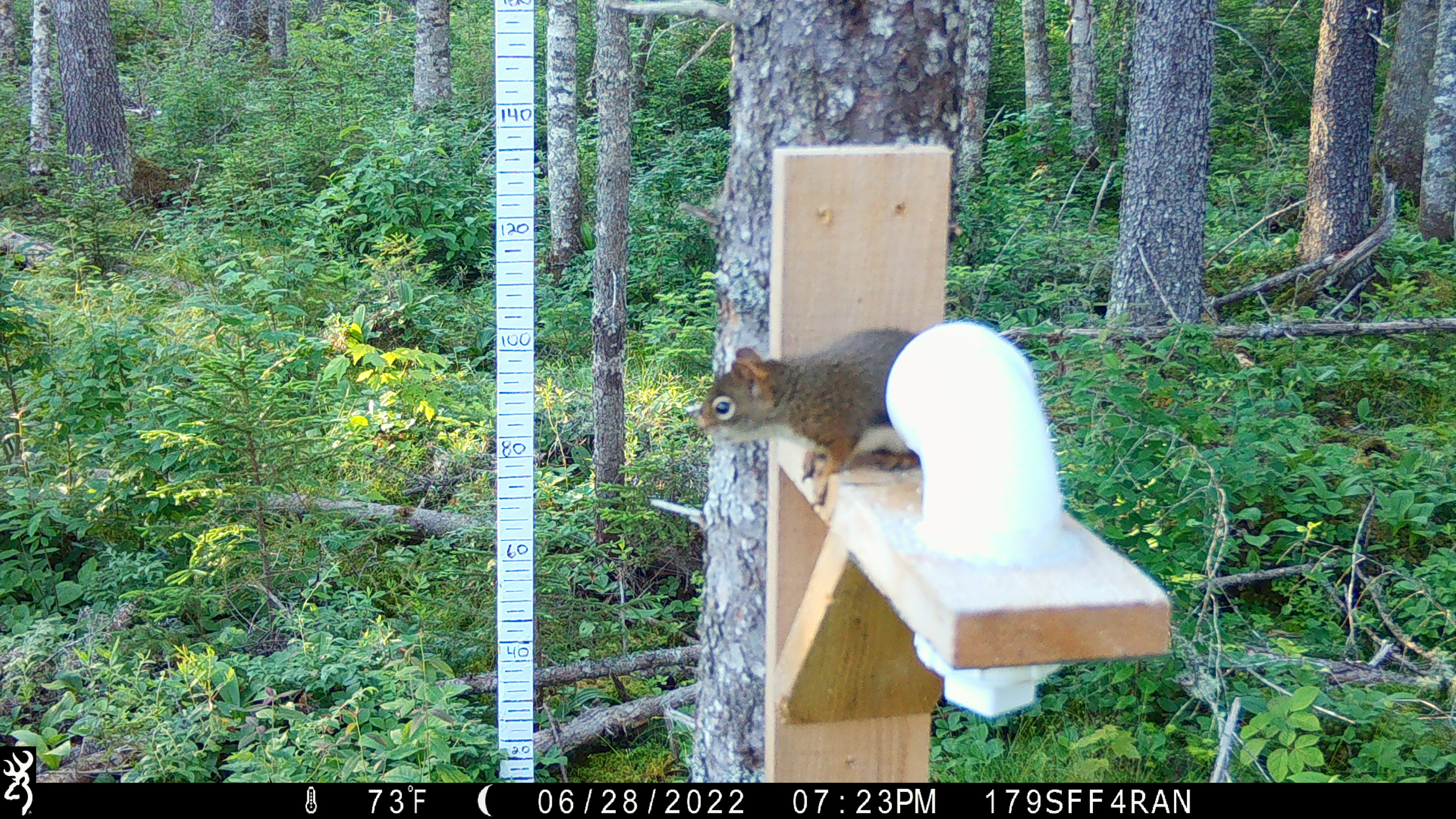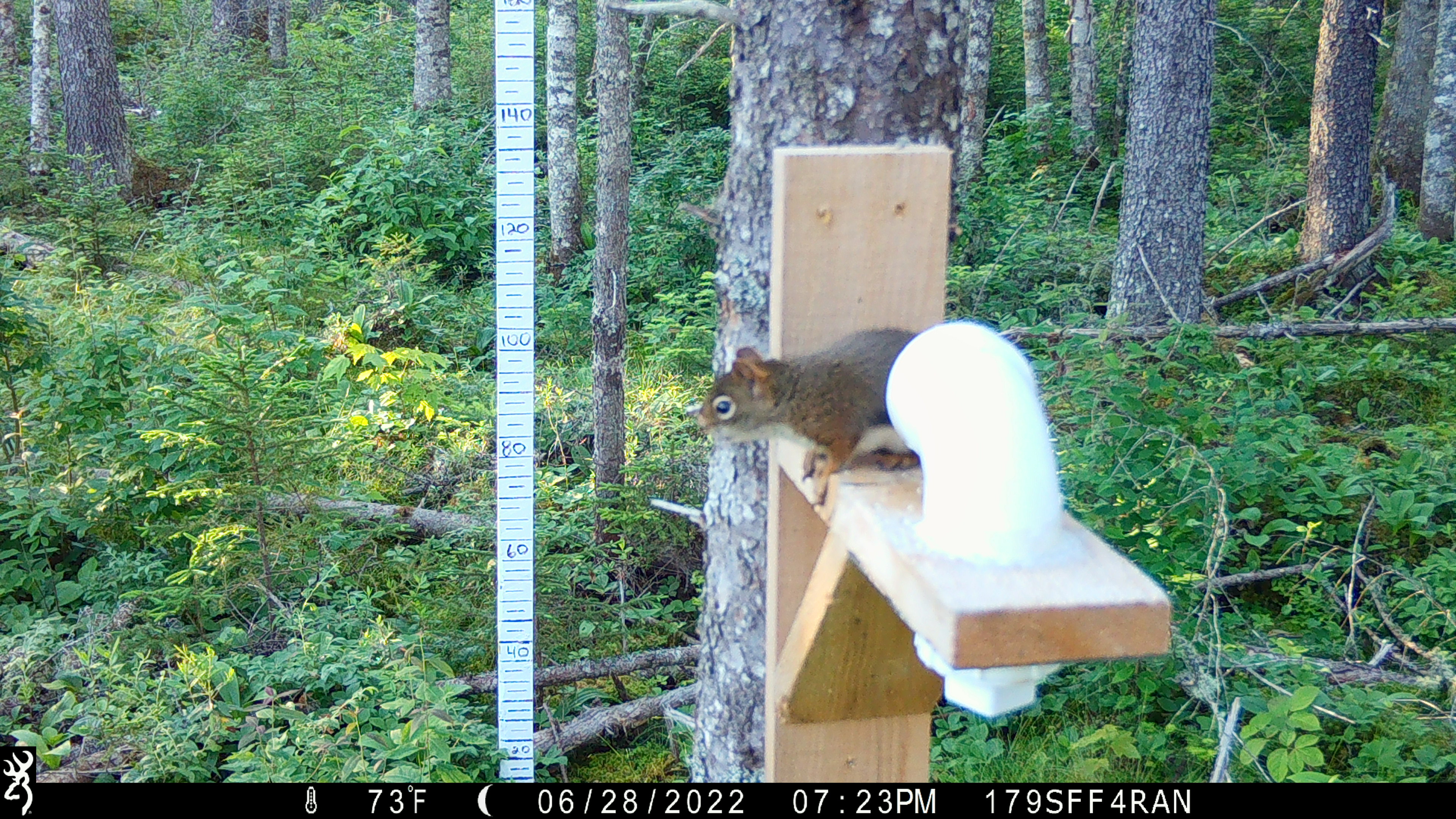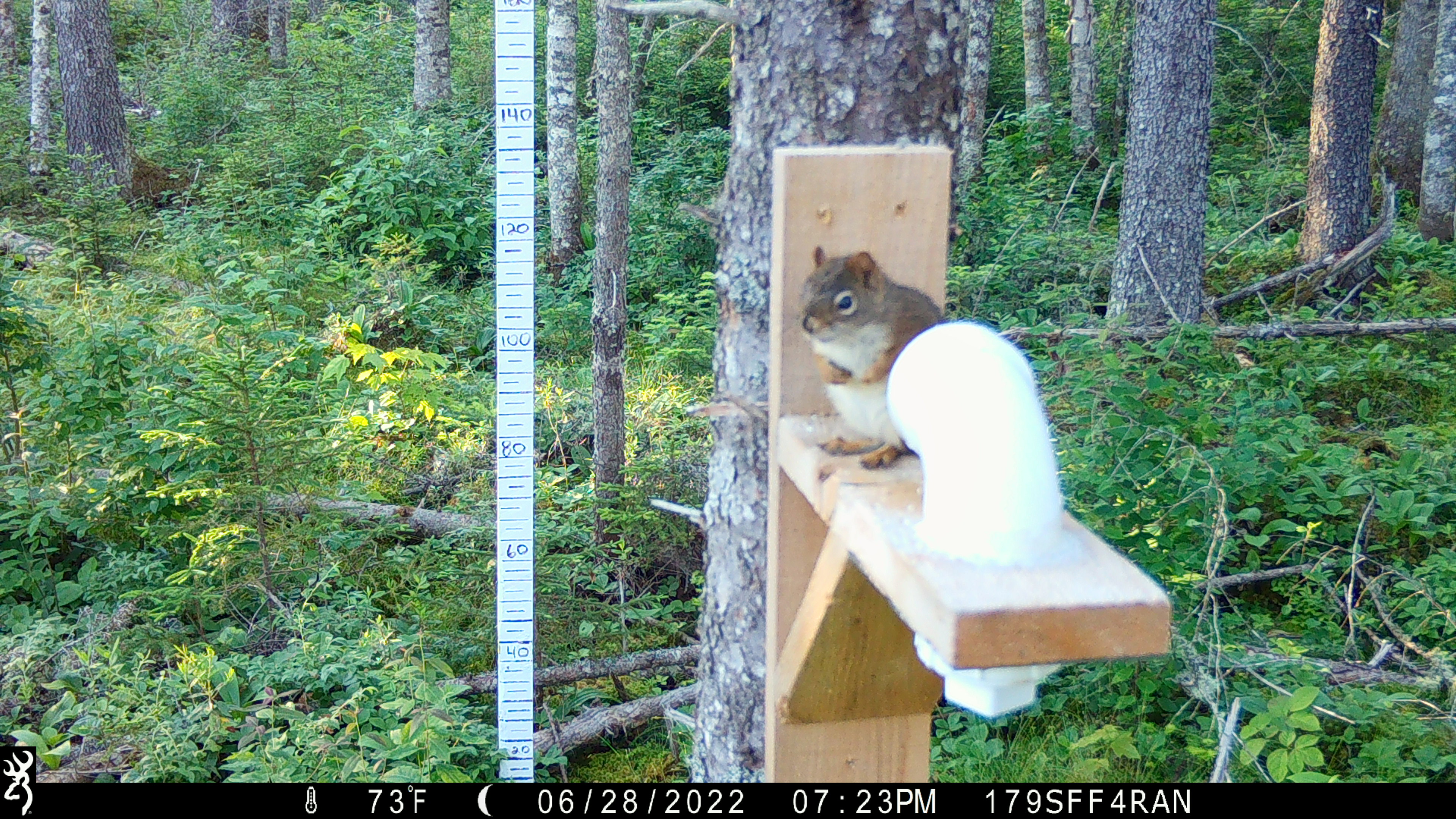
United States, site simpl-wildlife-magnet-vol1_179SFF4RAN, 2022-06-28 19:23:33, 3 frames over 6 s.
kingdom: Animalia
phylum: Chordata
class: Mammalia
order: Rodentia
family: Sciuridae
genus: Tamiasciurus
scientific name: Tamiasciurus hudsonicus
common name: red squirrel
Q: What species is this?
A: Red squirrel (Tamiasciurus hudsonicus).